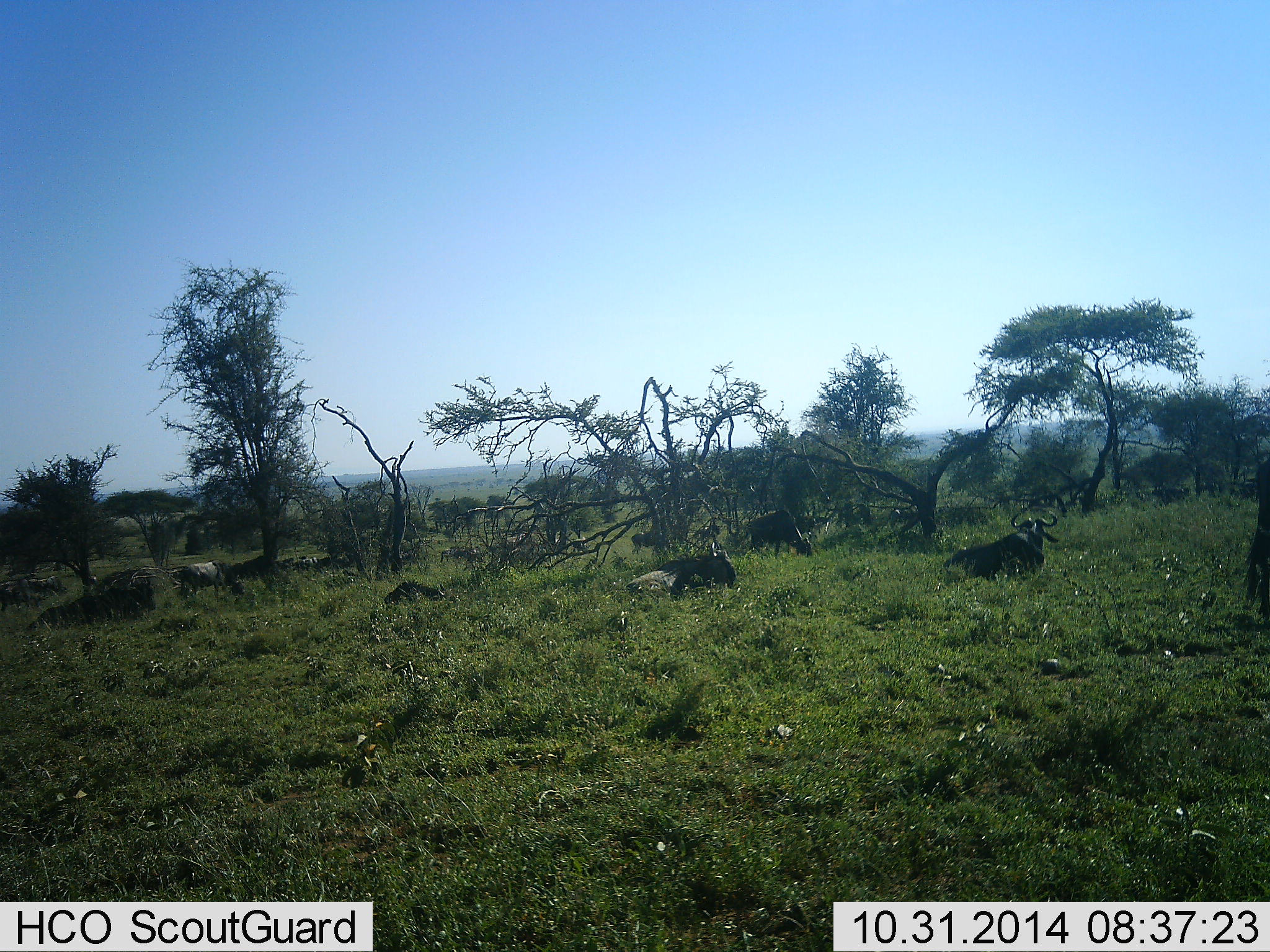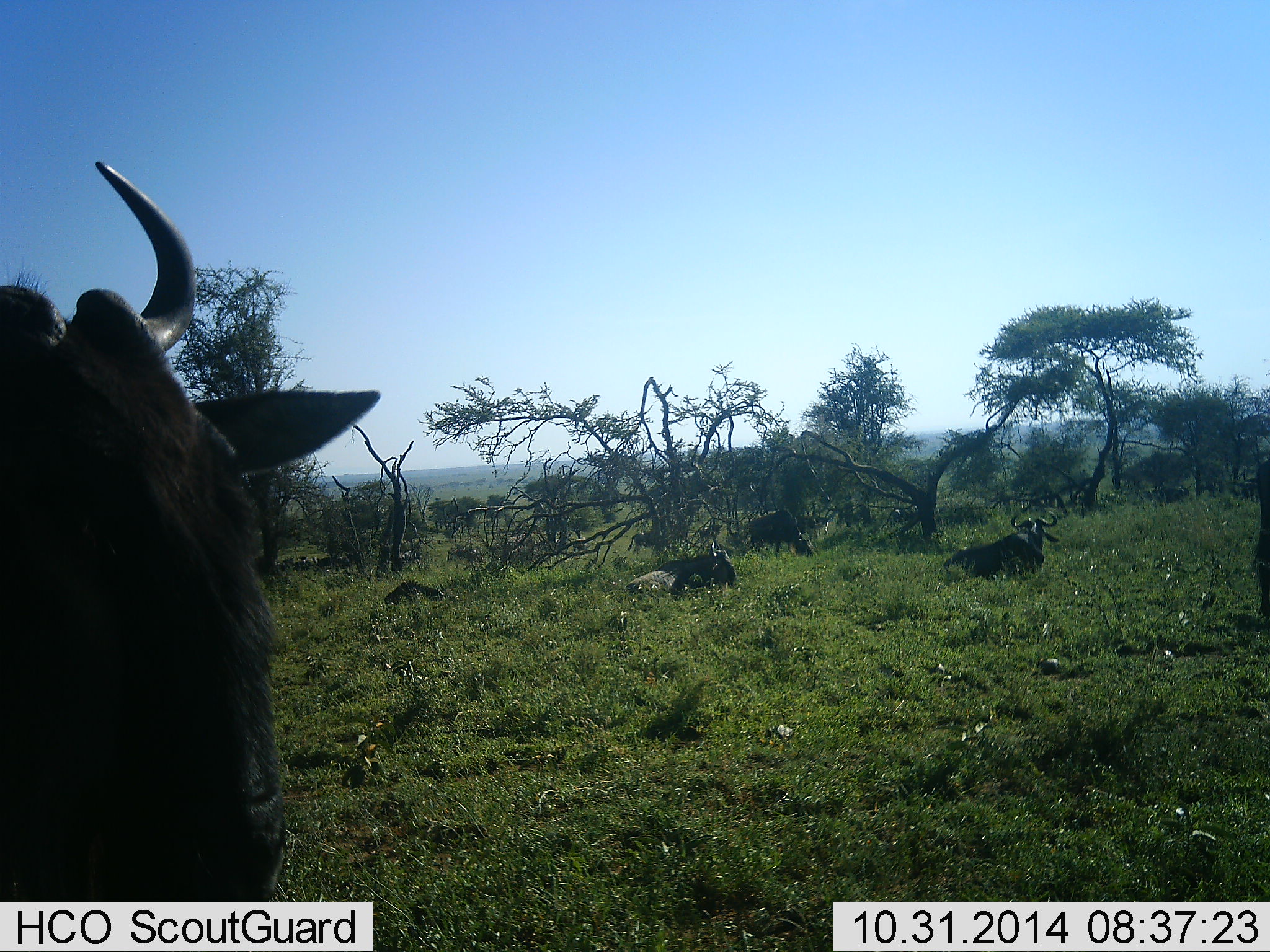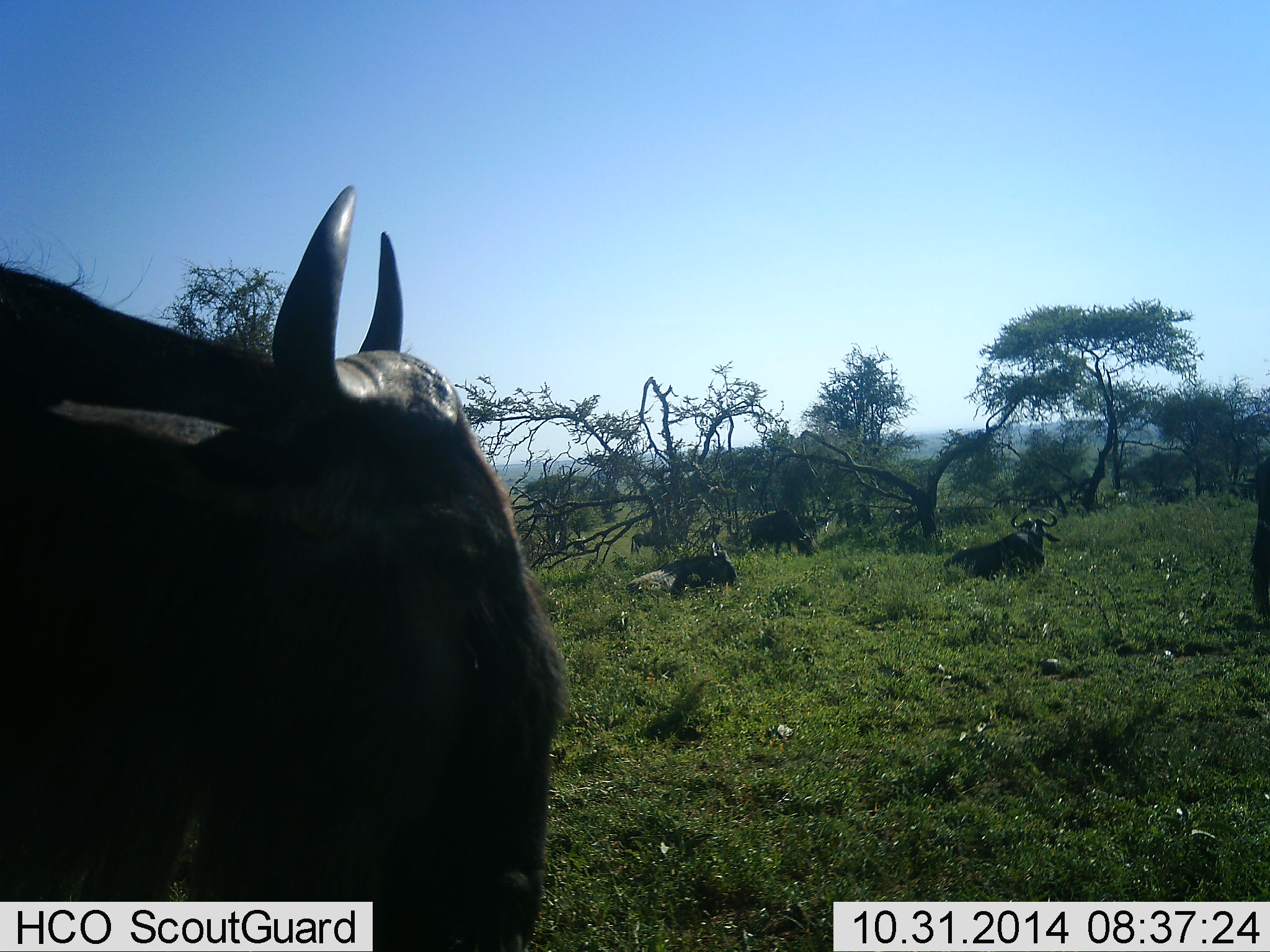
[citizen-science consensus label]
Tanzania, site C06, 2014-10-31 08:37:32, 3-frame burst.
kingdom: Animalia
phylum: Chordata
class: Mammalia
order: Artiodactyla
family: Bovidae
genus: Connochaetes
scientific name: Connochaetes taurinus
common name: blue wildebeest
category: wildebeest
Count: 6.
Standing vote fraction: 70%.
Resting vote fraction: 80%.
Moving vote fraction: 90%.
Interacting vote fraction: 10%.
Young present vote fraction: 0%.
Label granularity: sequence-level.